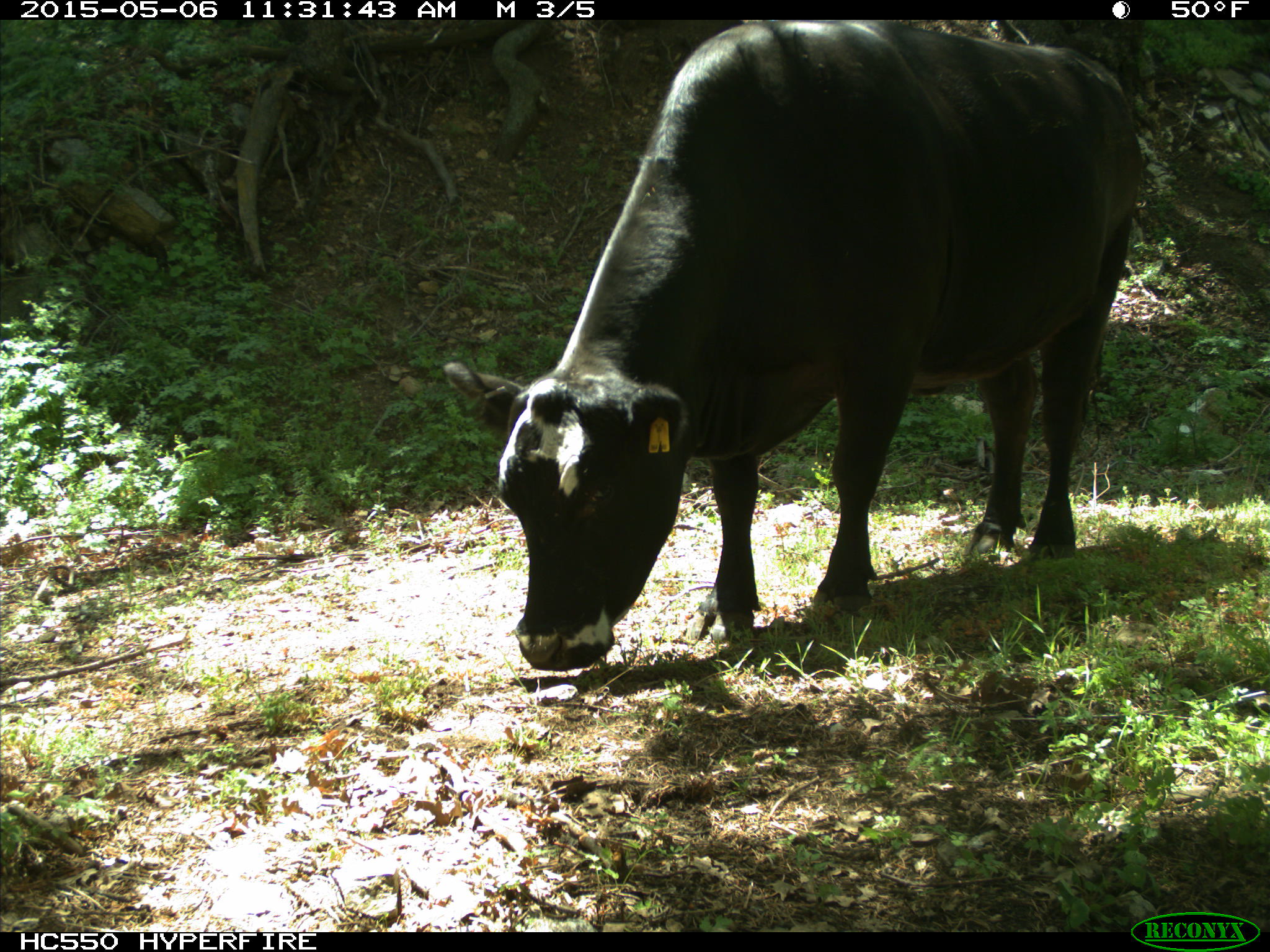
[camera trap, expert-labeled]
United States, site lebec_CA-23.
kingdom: Animalia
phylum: Chordata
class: Mammalia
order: Artiodactyla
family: Bovidae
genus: Bos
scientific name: Bos taurus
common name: domestic cow